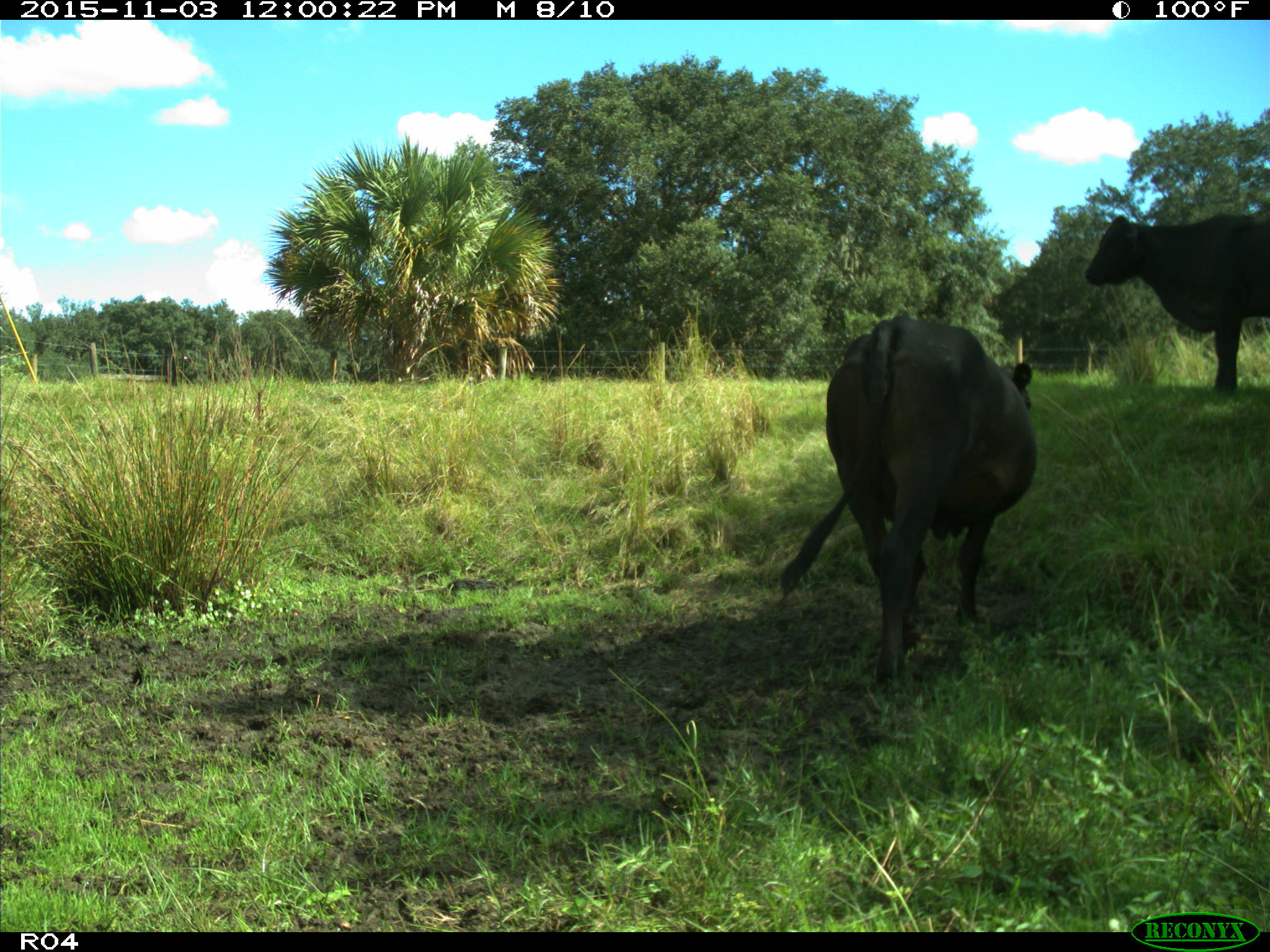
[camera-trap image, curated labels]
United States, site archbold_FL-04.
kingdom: Animalia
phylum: Chordata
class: Mammalia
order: Artiodactyla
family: Bovidae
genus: Bos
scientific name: Bos taurus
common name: domestic cow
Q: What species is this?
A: Bos taurus (domestic cow).